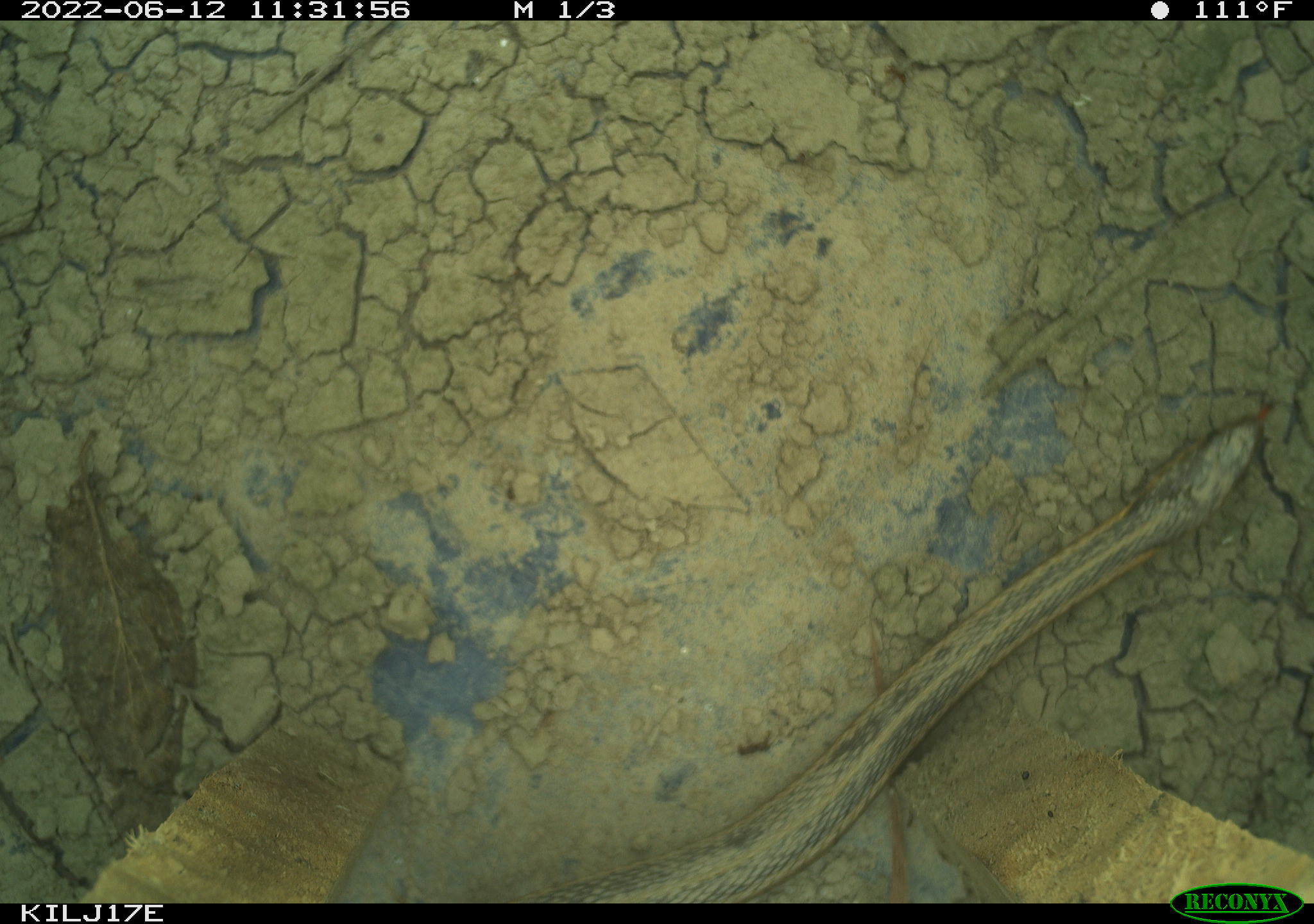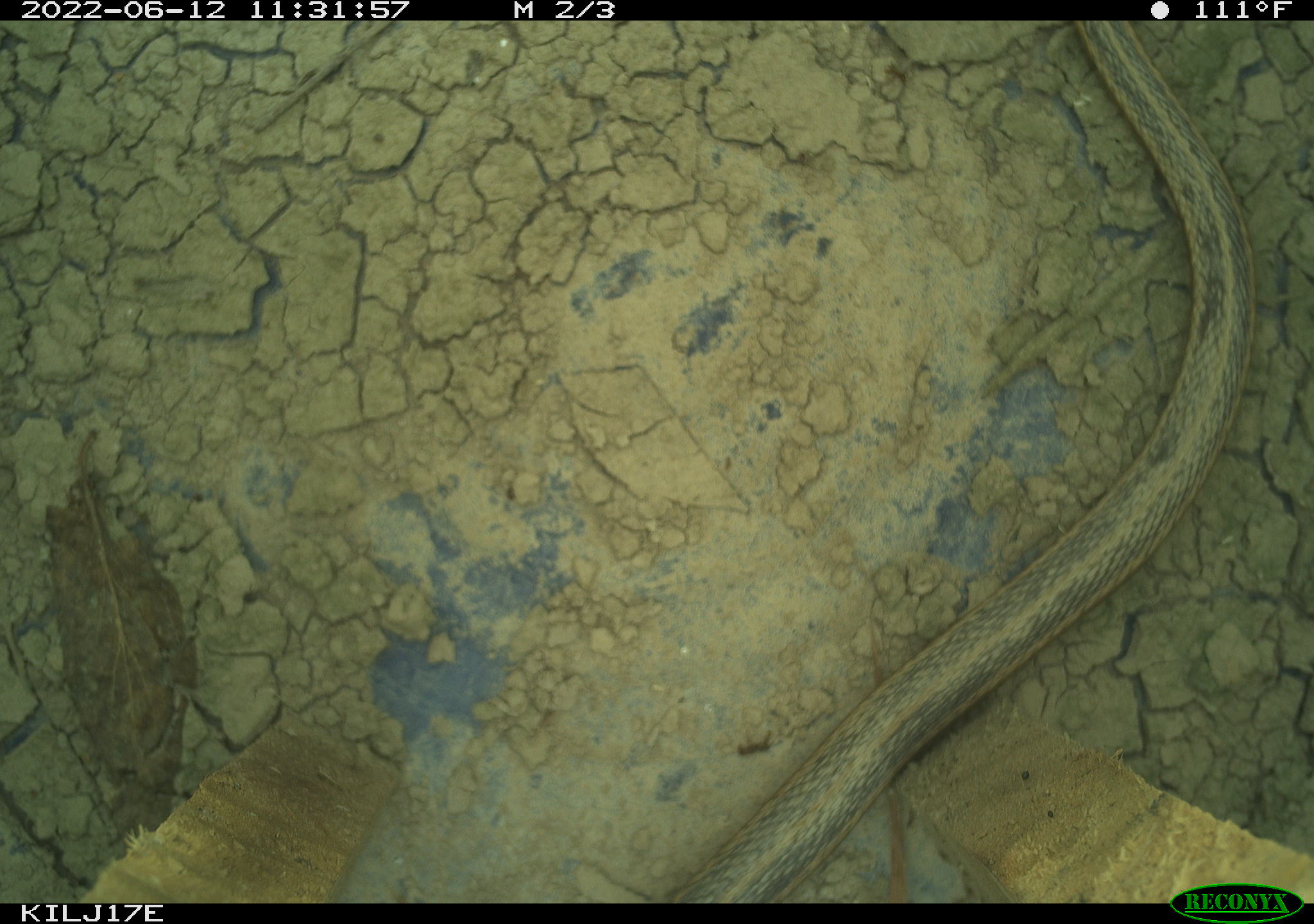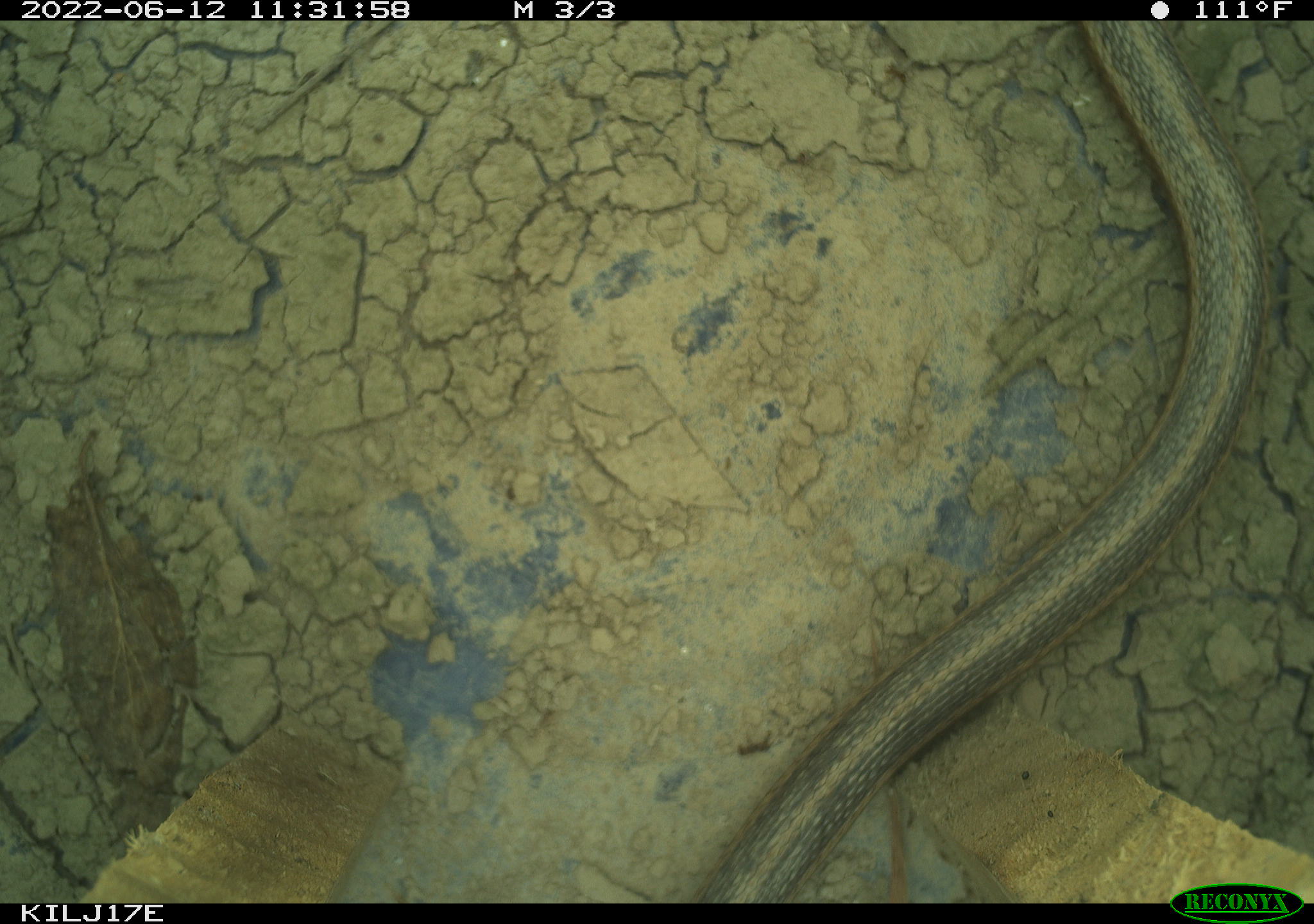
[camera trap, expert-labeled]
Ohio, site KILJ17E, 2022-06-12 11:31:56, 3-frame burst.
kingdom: Animalia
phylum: Chordata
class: Reptilia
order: Squamata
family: Colubridae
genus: Thamnophis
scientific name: Thamnophis sirtalis sirtalis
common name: eastern gartersnake